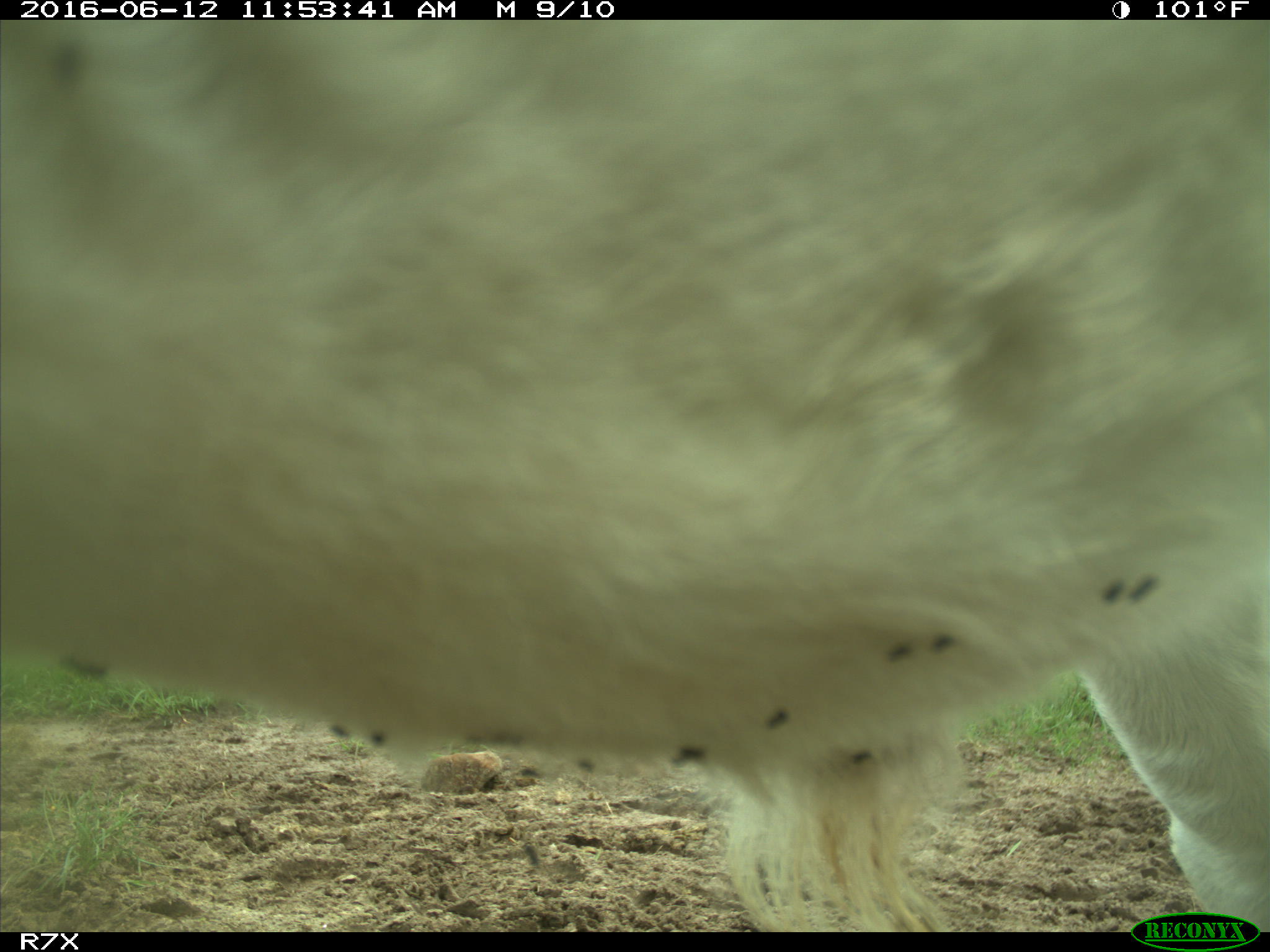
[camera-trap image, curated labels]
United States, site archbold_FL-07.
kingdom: Animalia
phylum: Chordata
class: Mammalia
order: Artiodactyla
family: Bovidae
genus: Bos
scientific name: Bos taurus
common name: domestic cow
Bos taurus (domestic cow).